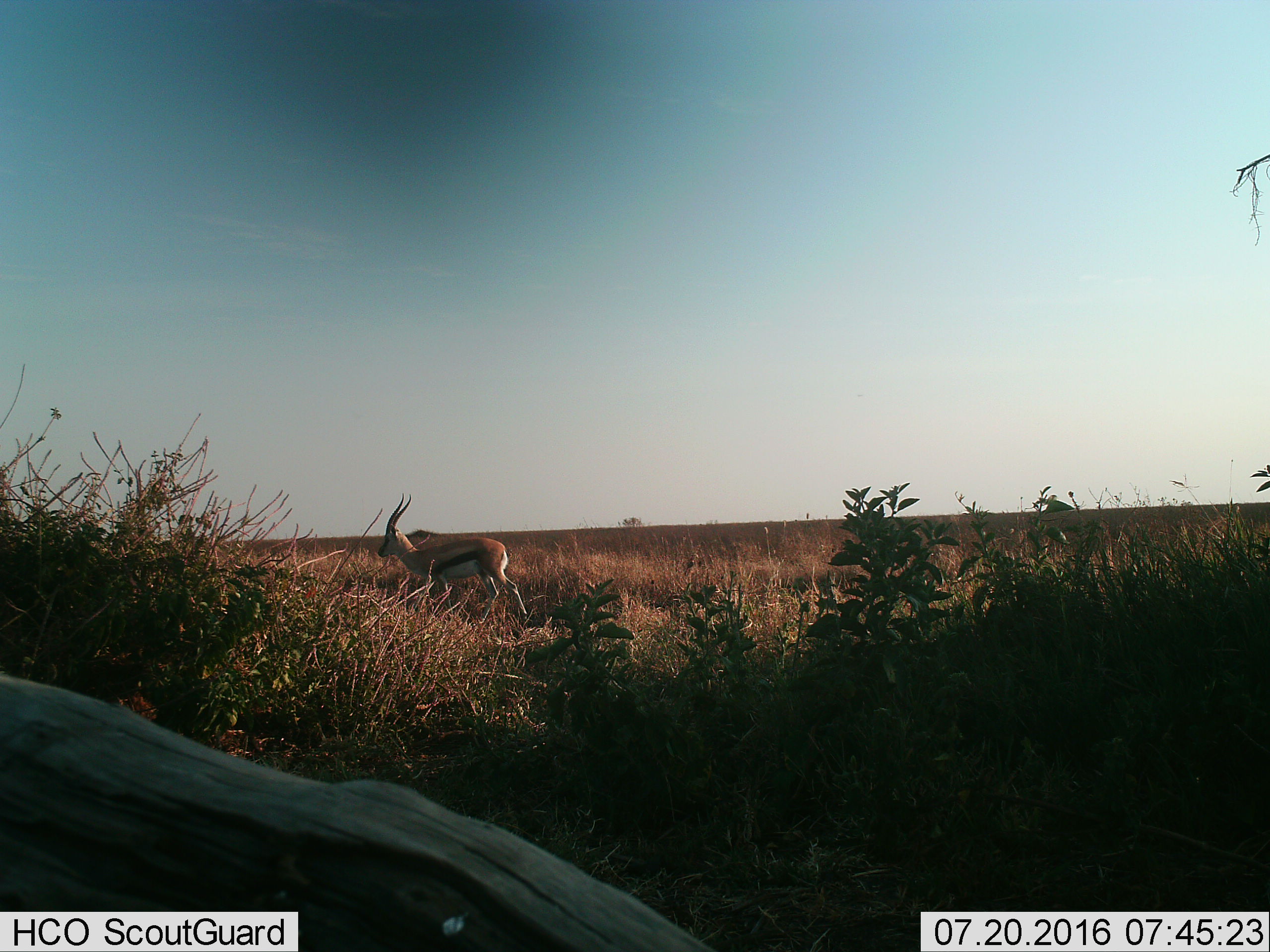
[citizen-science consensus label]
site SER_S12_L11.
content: unidentified animal